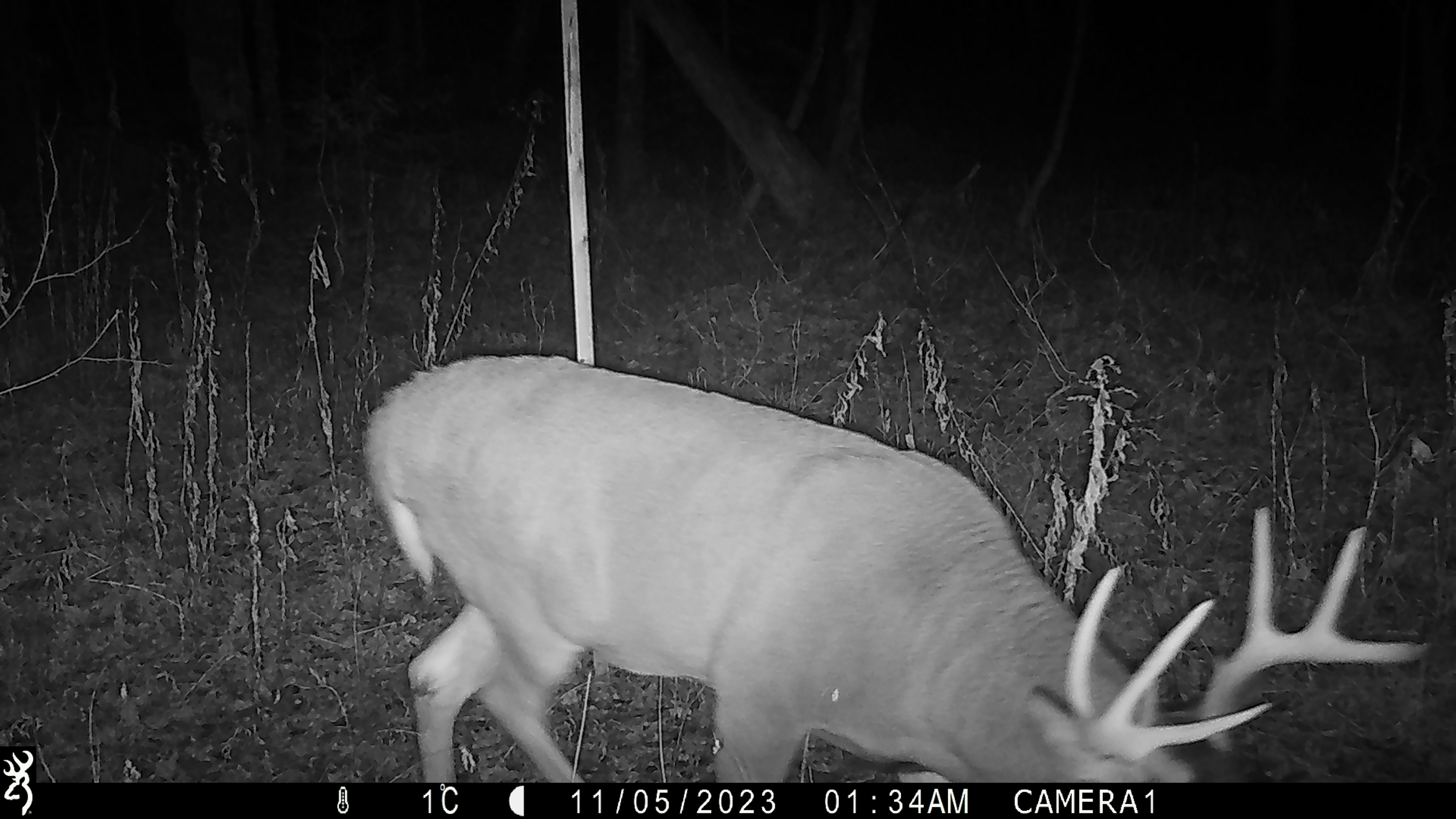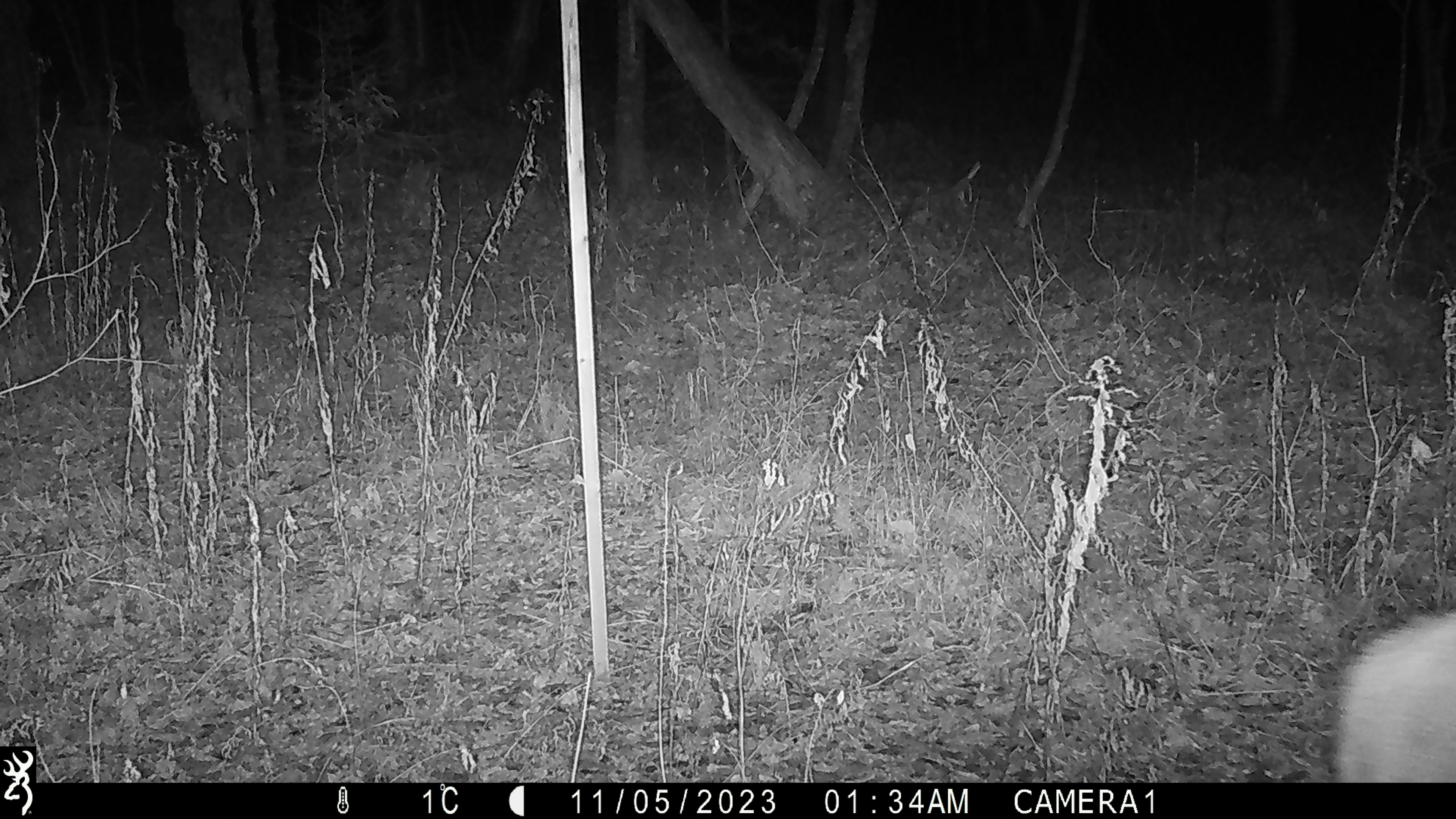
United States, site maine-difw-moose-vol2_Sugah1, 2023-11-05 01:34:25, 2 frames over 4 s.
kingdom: Animalia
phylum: Chordata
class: Mammalia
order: Artiodactyla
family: Cervidae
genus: Odocoileus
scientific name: Odocoileus virginianus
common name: white-tailed deer